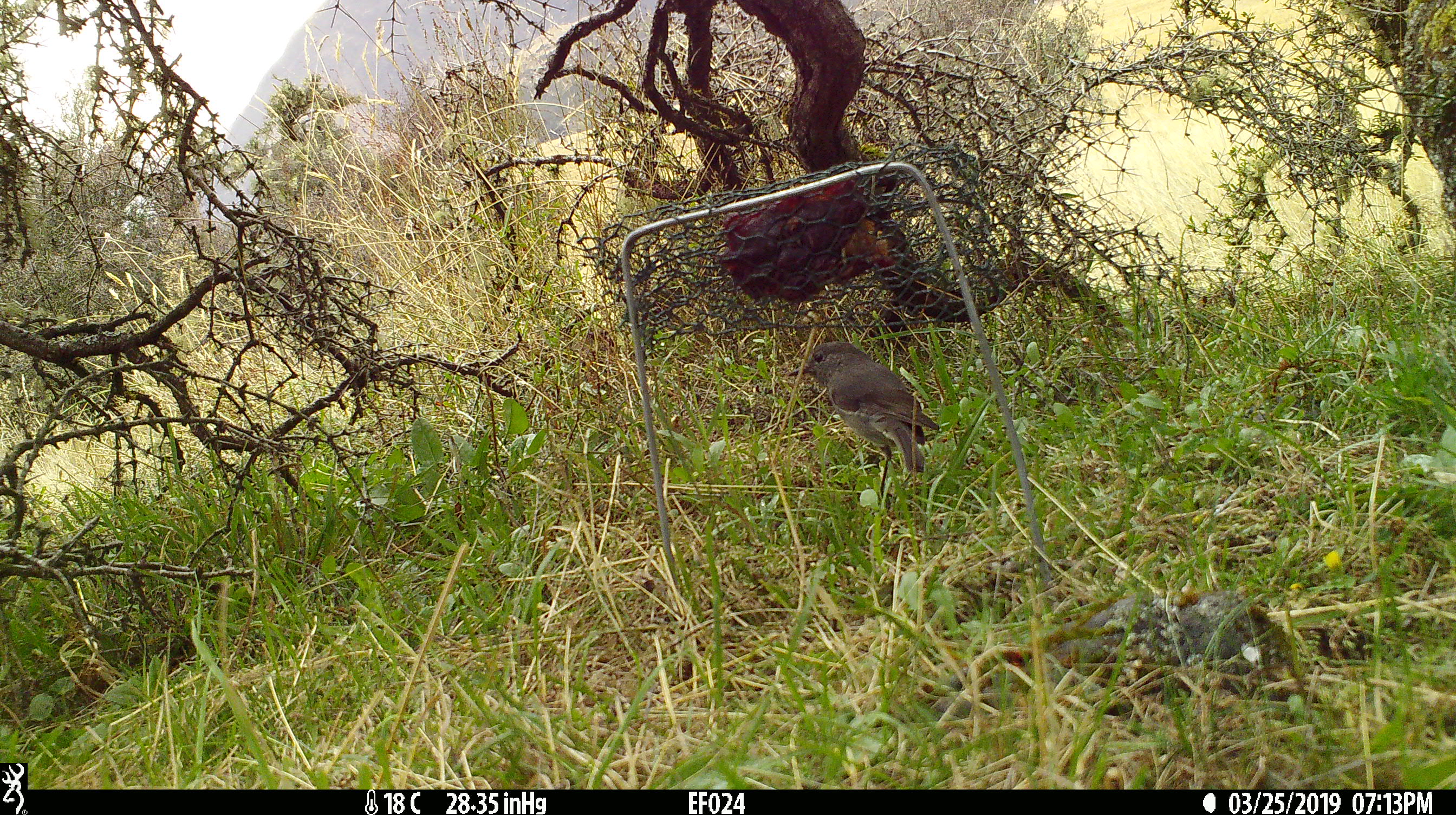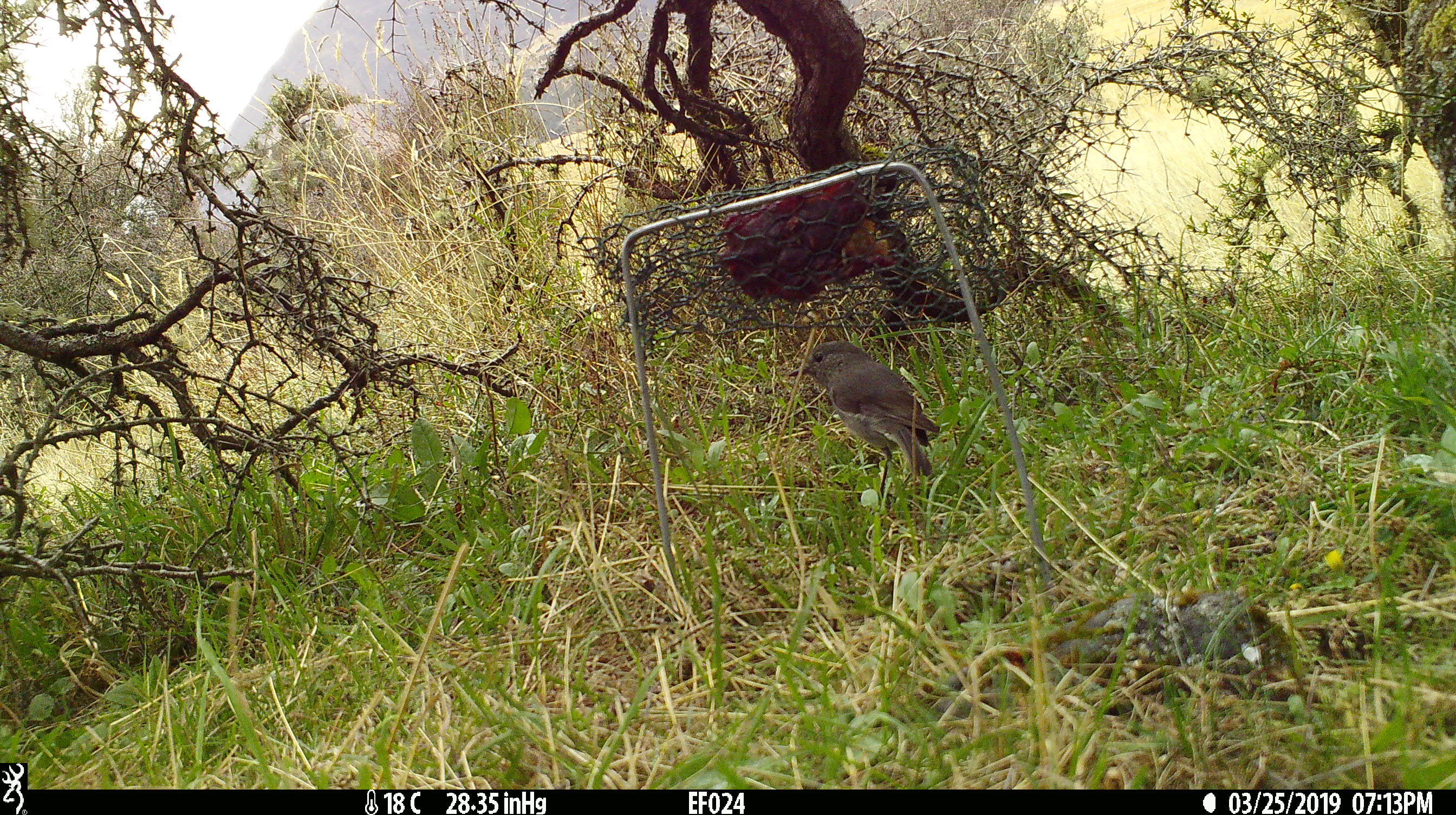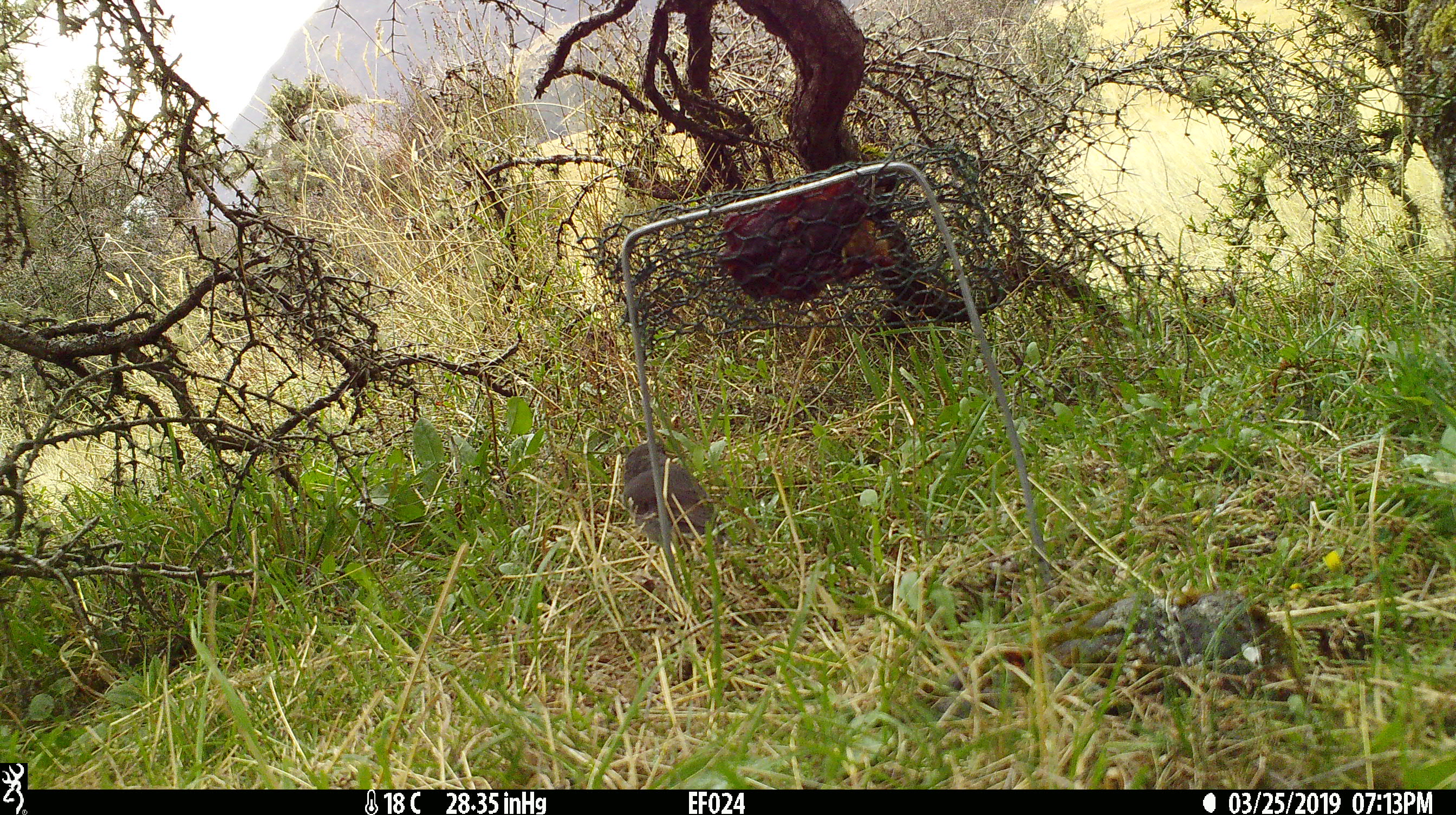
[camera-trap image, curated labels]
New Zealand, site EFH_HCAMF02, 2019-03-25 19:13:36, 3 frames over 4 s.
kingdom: Animalia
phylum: Chordata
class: Aves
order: Passeriformes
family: Petroicidae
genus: Petroica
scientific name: Petroica australis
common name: new zealand robin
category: robin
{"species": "robin (new zealand robin) (Petroica australis)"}